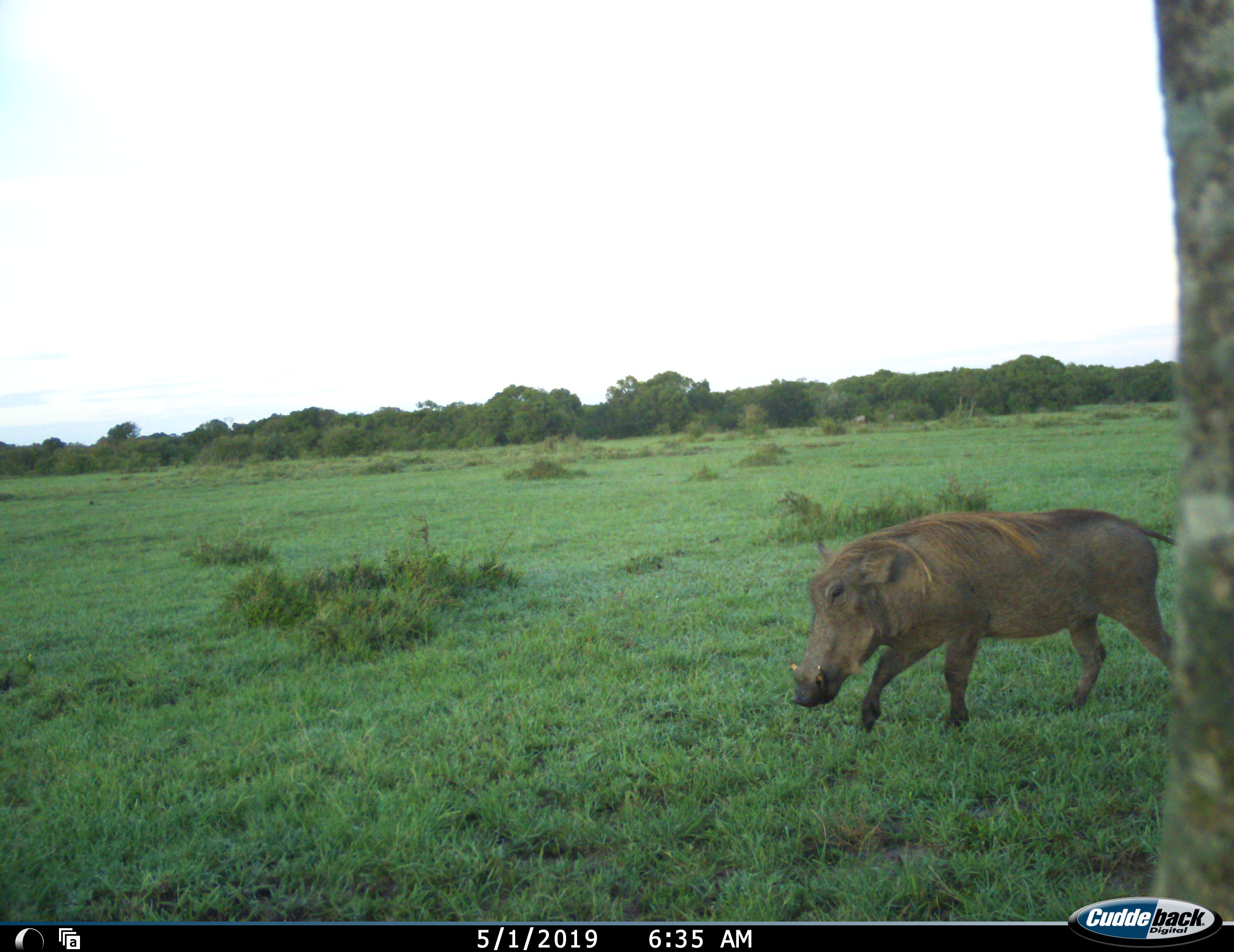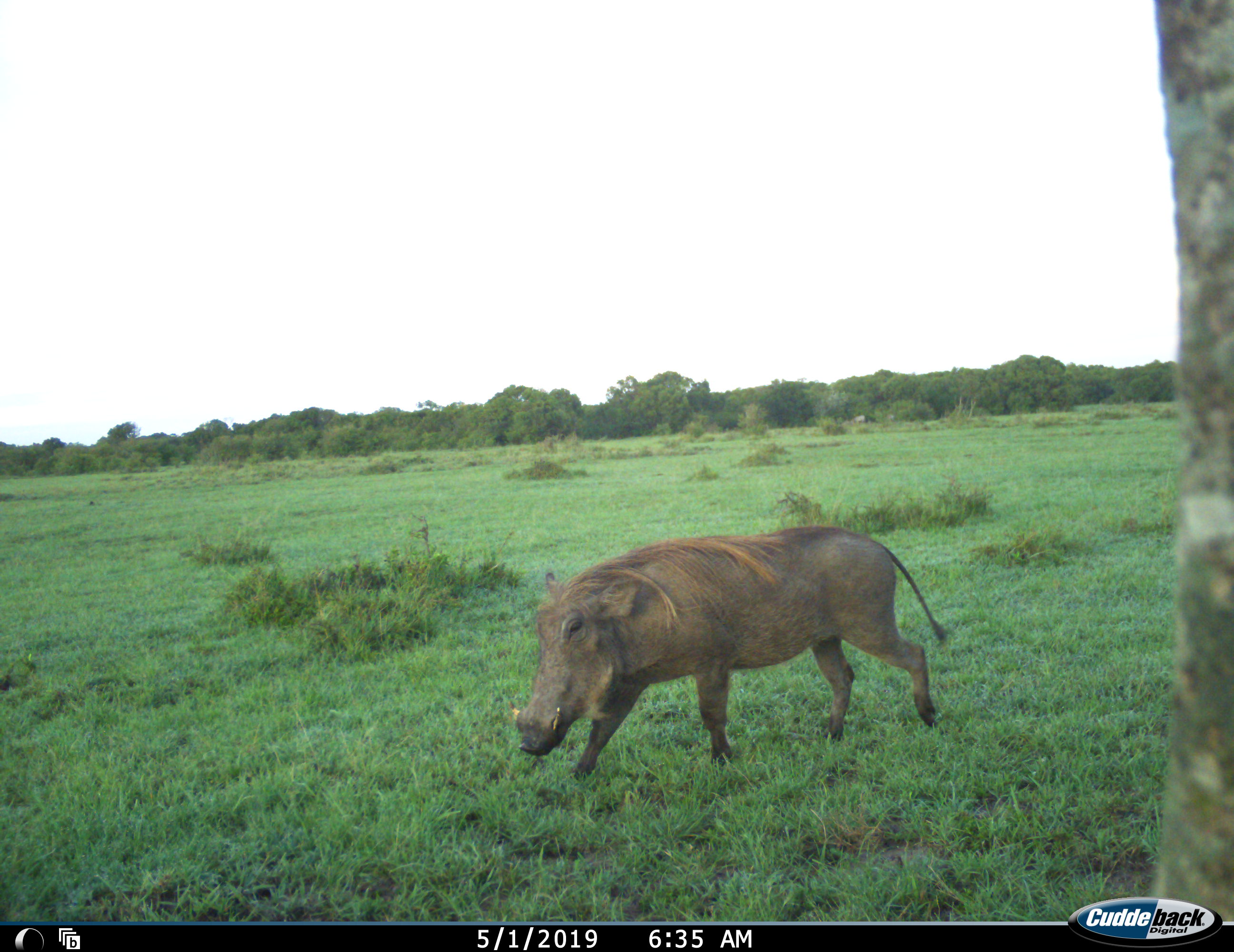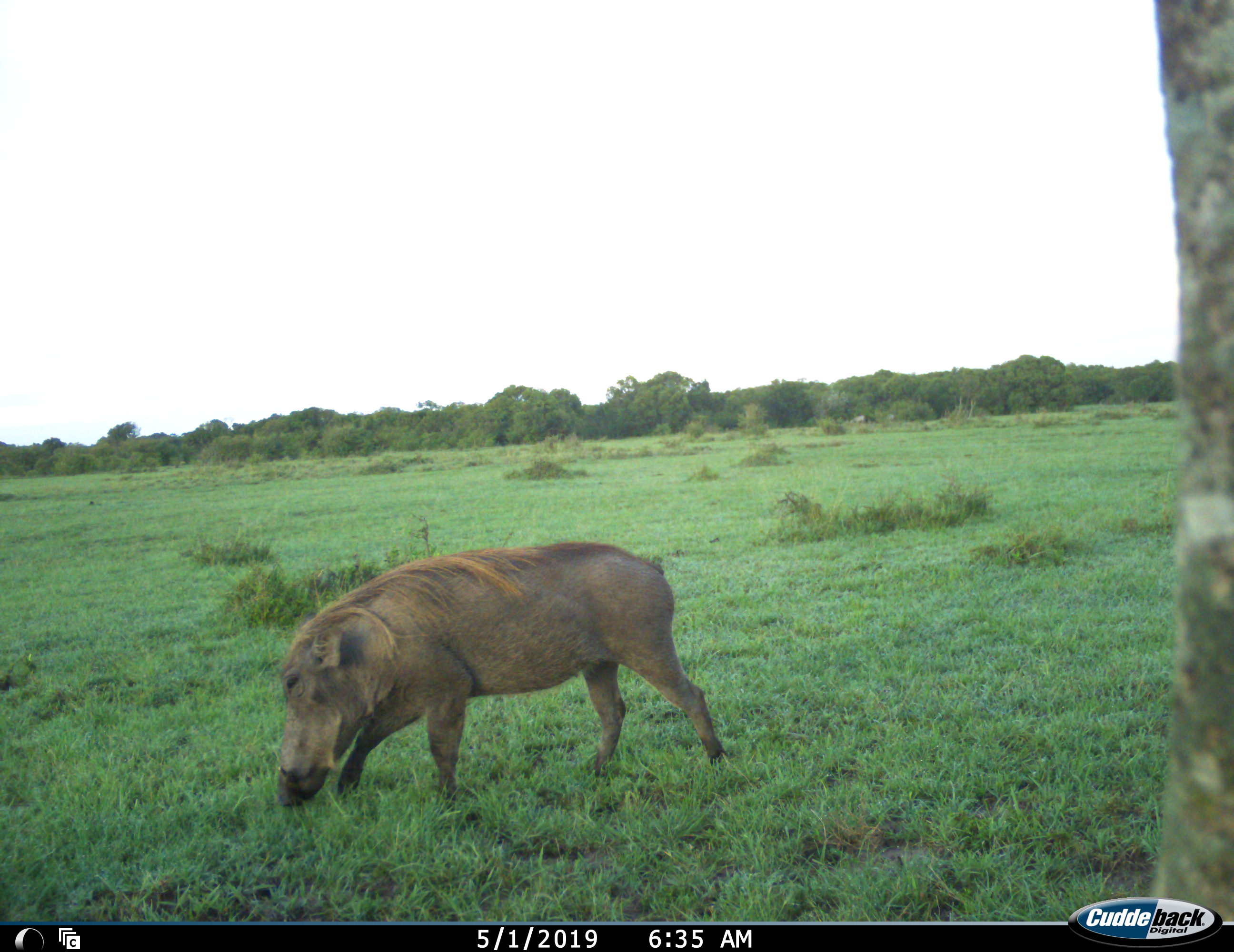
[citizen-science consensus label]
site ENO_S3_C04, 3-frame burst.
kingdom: Animalia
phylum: Chordata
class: Mammalia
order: Artiodactyla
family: Suidae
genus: Phacochoerus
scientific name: Phacochoerus africanus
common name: warthog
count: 1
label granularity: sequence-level